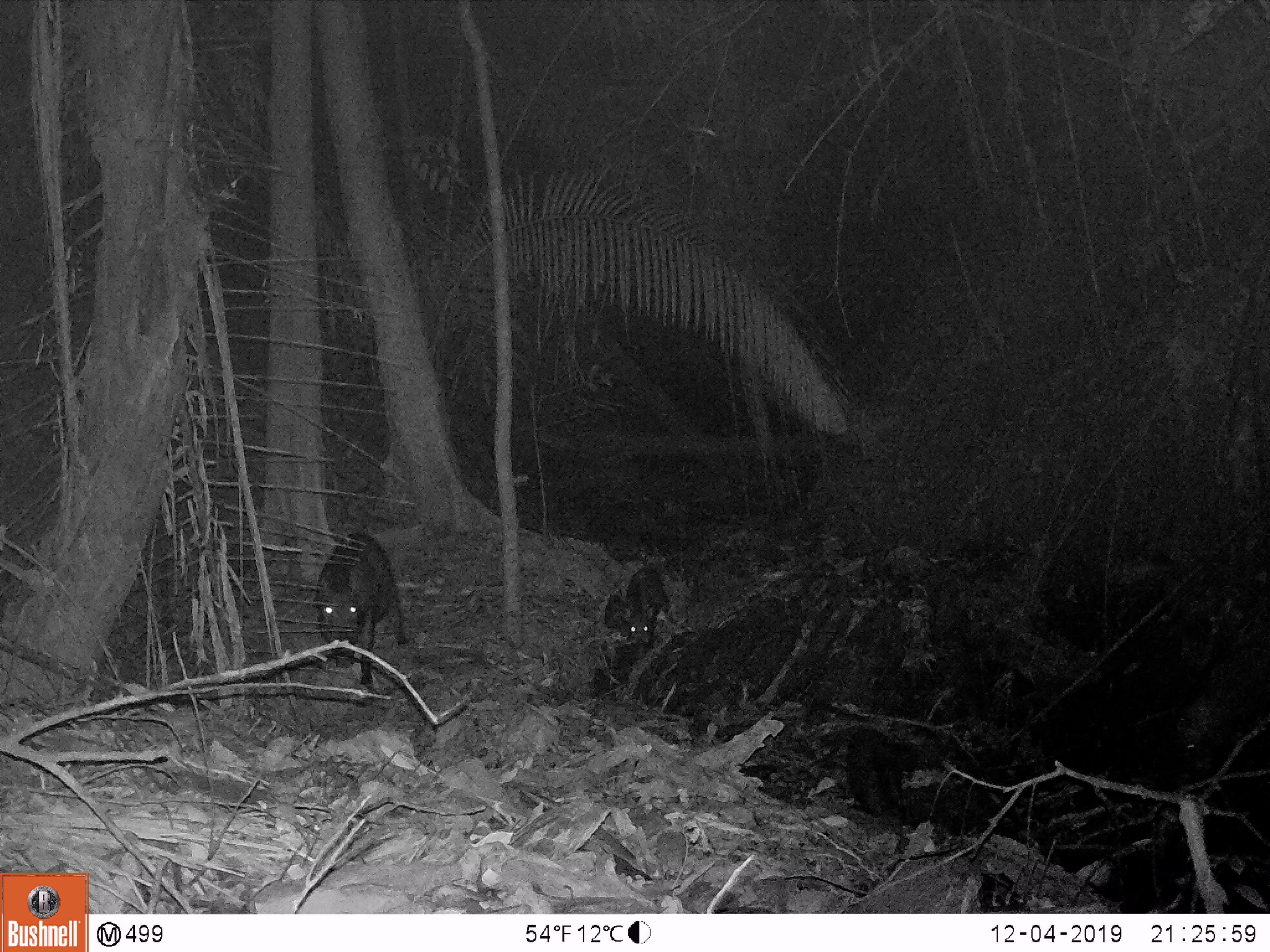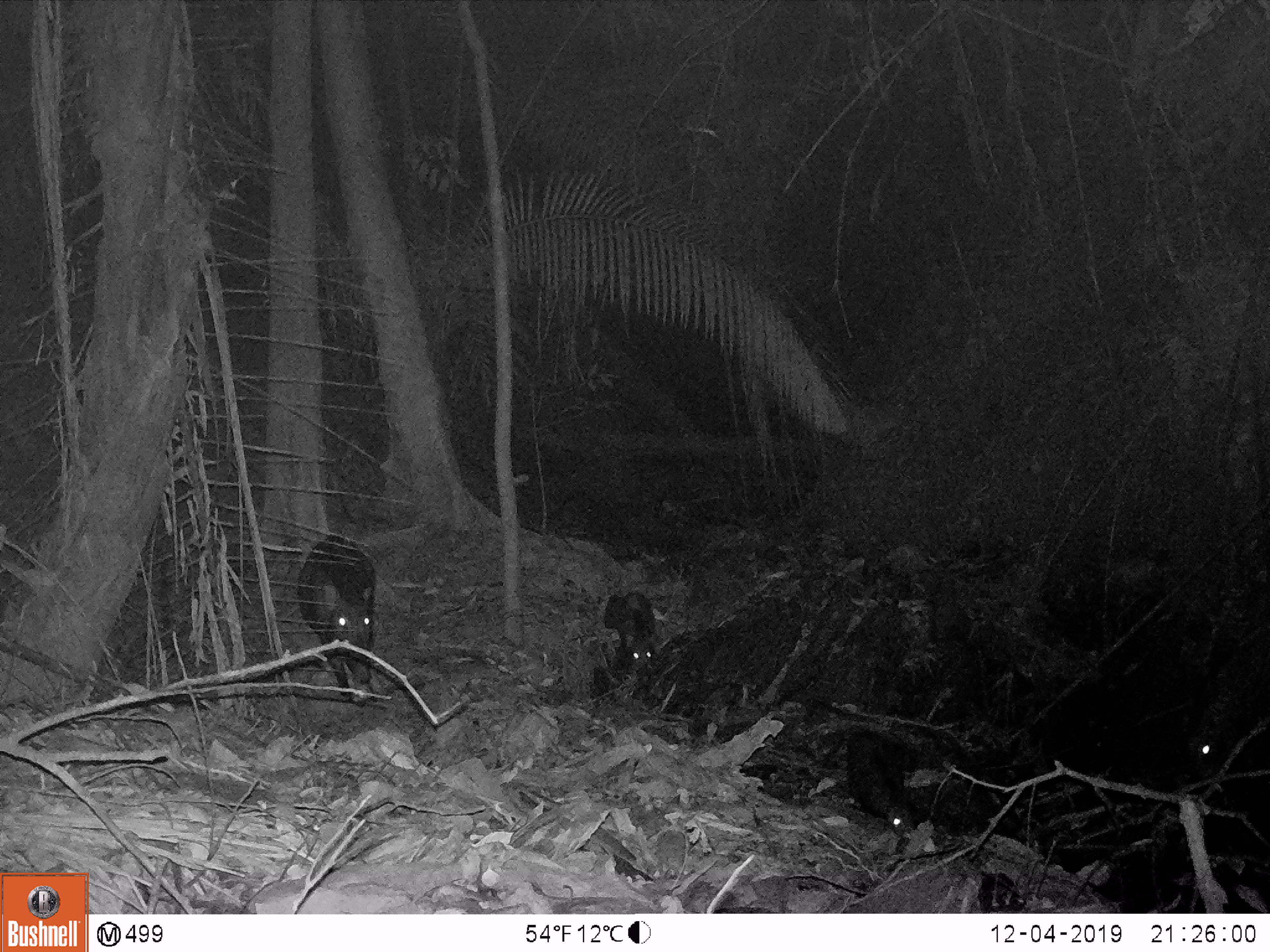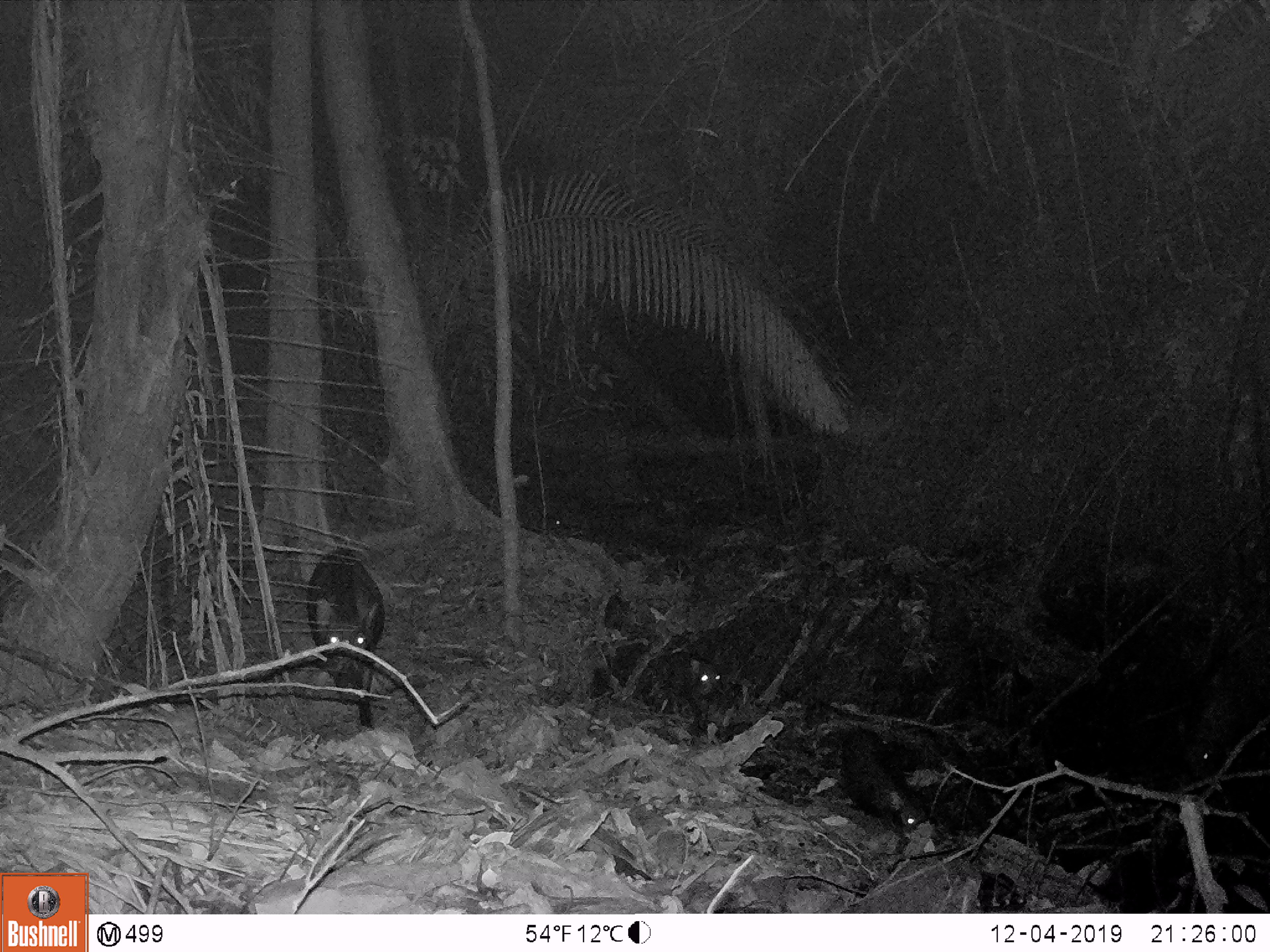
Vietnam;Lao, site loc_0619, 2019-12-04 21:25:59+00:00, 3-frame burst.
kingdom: Animalia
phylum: Chordata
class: Mammalia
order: Artiodactyla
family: Suidae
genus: Sus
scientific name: Sus scrofa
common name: eurasian wild pig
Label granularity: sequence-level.